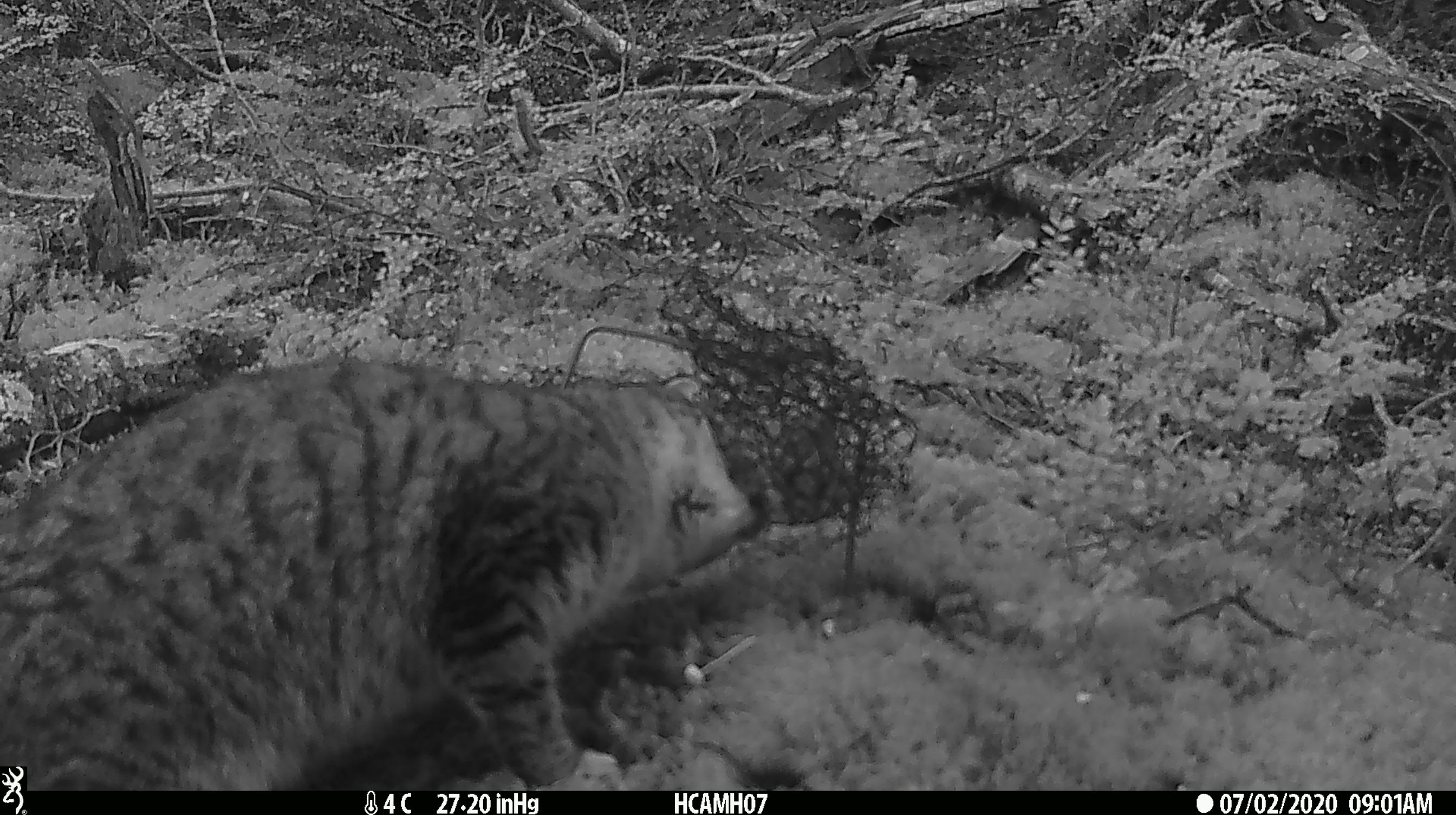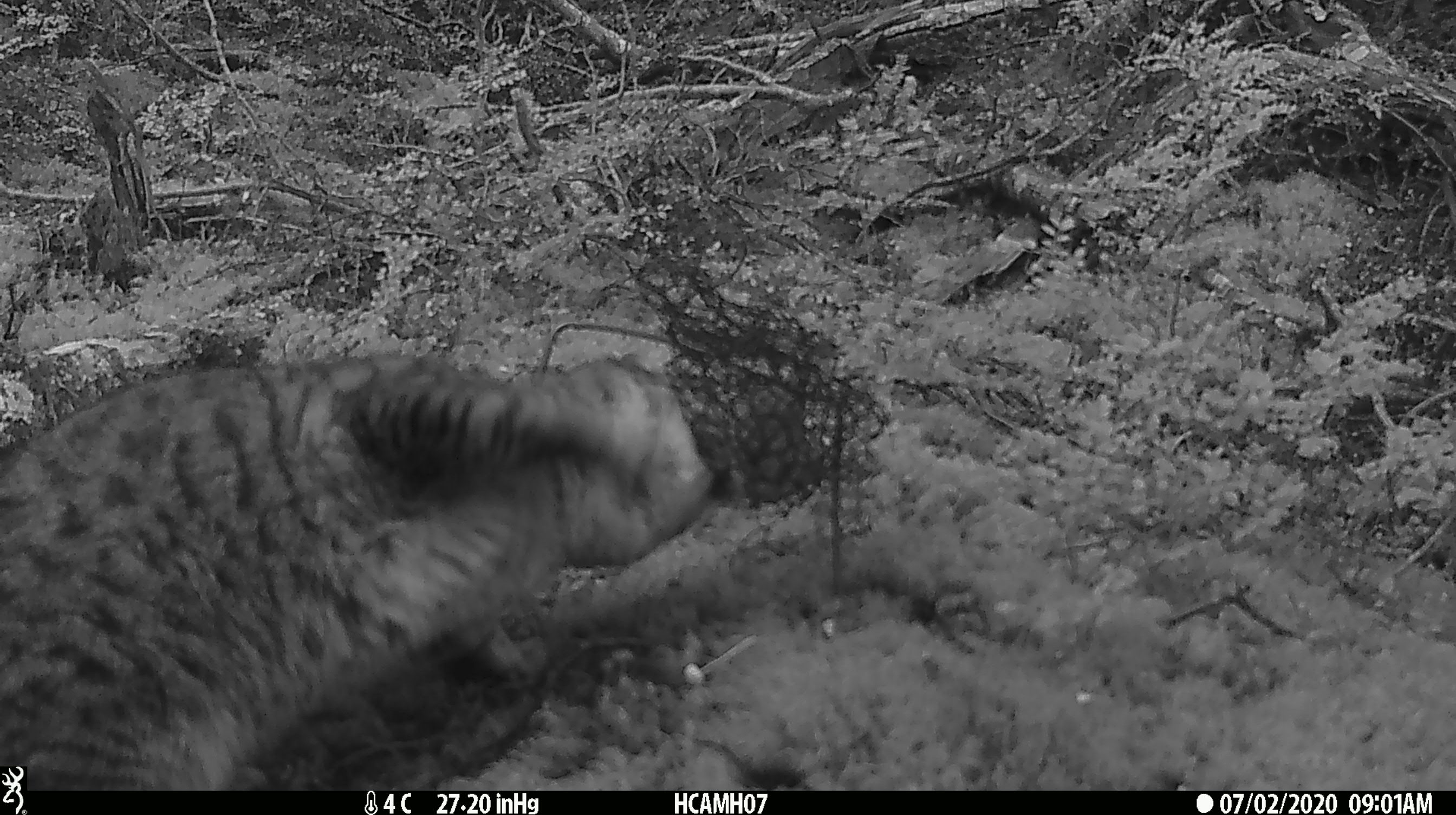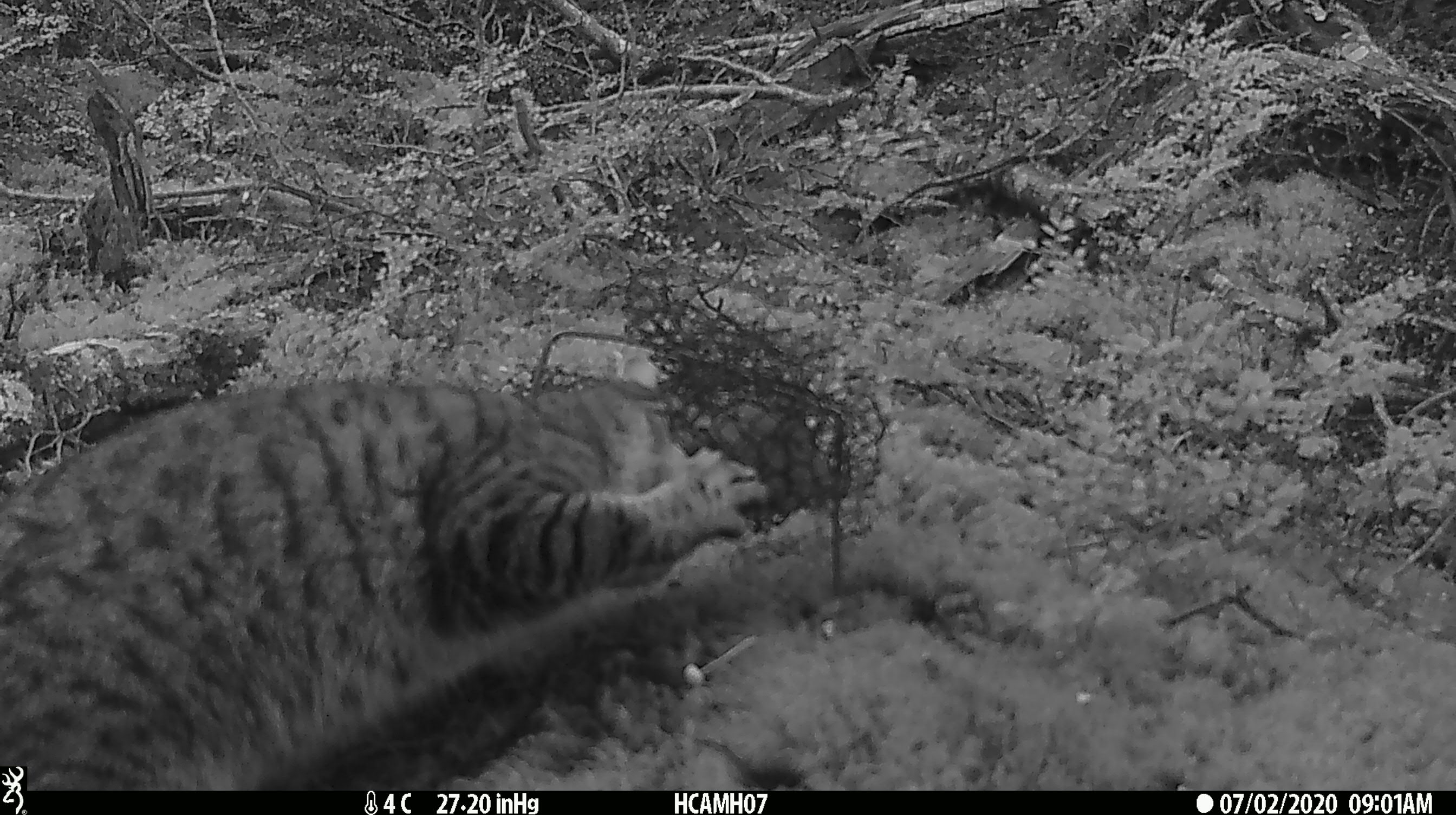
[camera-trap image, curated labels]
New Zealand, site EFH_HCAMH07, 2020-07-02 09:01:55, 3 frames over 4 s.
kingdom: Animalia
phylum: Chordata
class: Mammalia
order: Carnivora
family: Felidae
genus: Felis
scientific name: Felis catus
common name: domestic cat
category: cat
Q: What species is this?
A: Cat (domestic cat) (Felis catus).